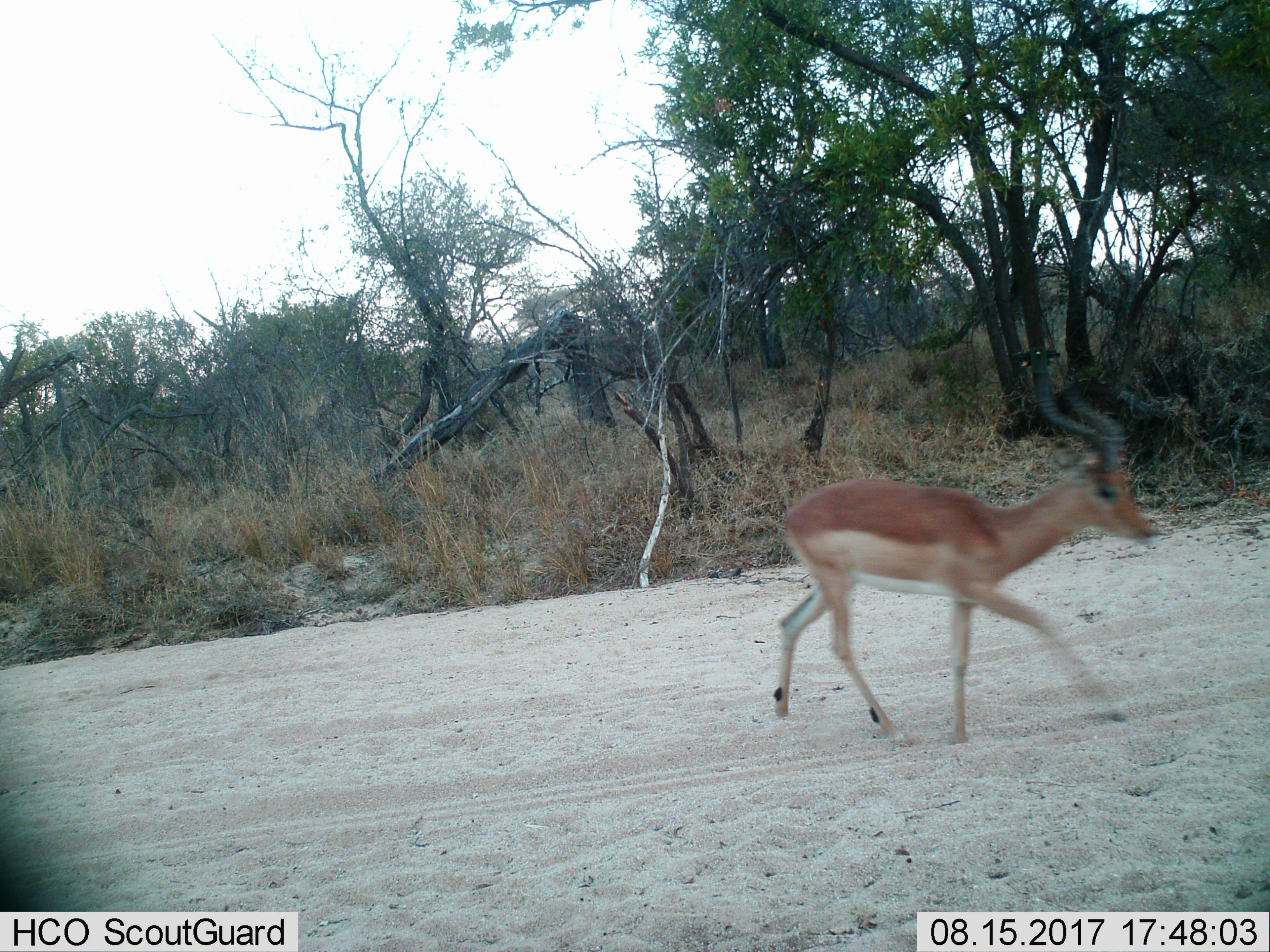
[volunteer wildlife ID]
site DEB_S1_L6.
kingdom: Animalia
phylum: Chordata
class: Mammalia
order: Artiodactyla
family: Bovidae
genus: Aepyceros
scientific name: Aepyceros melampus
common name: impala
Impala (Aepyceros melampus), count 1. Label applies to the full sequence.